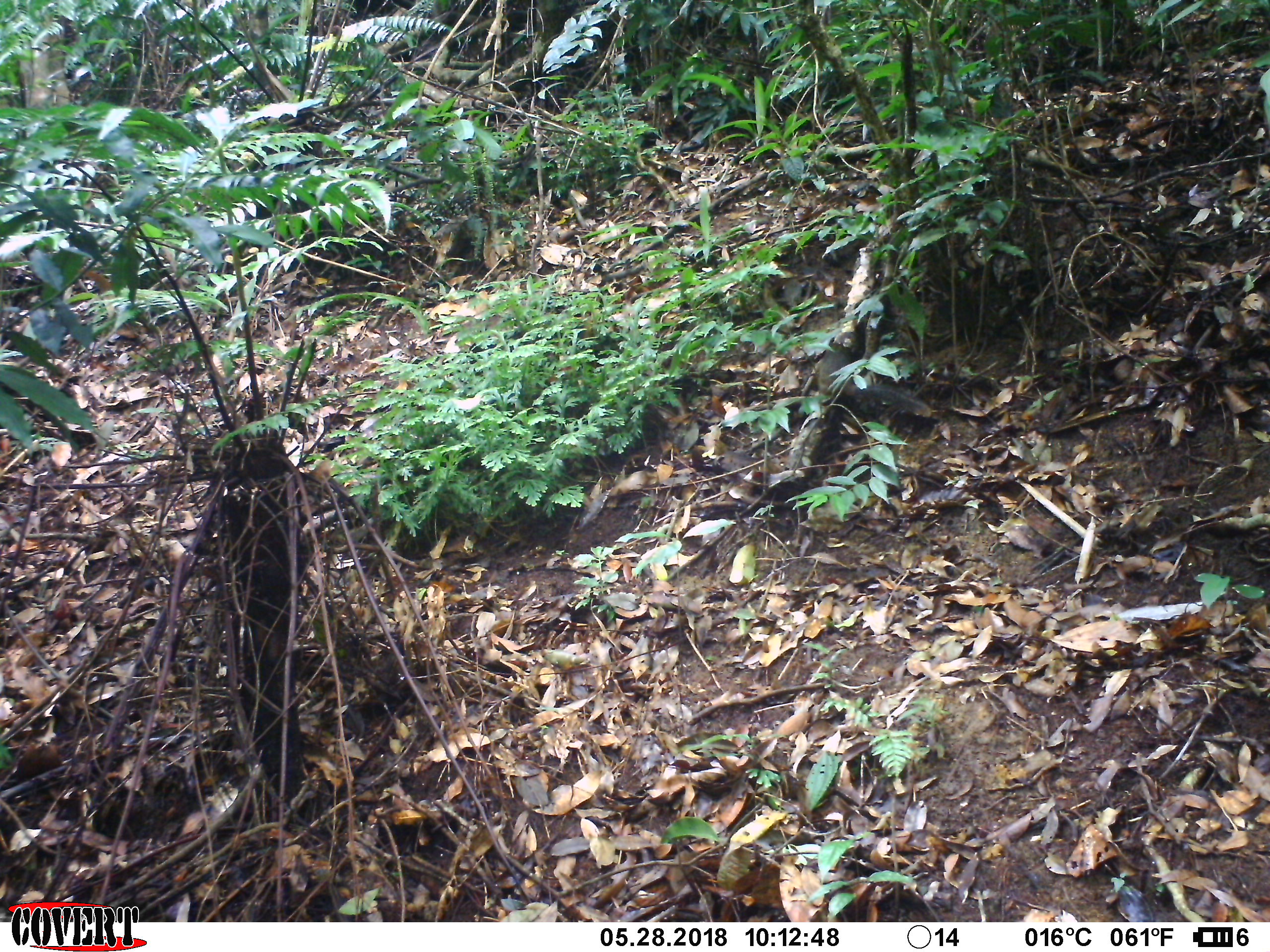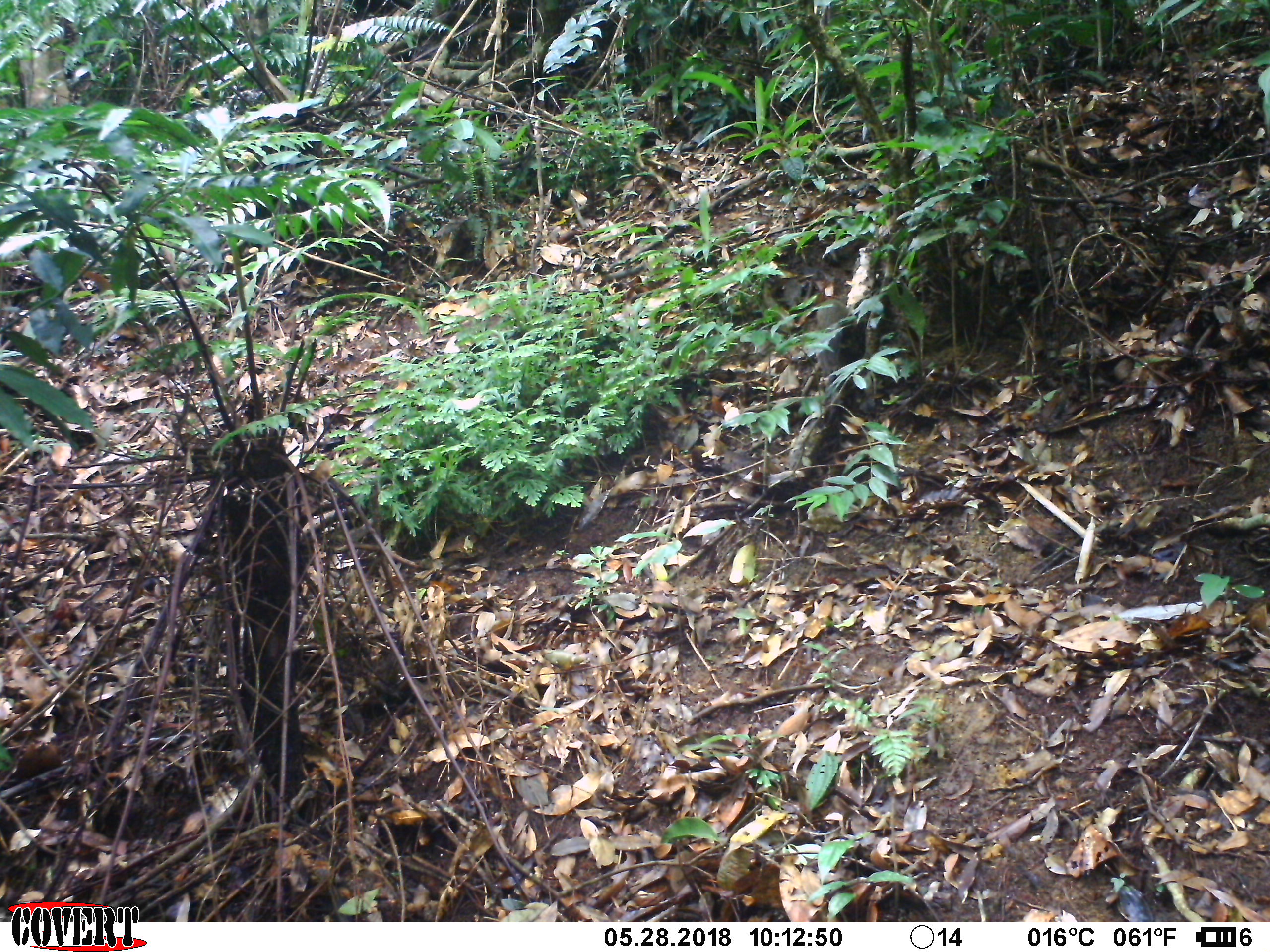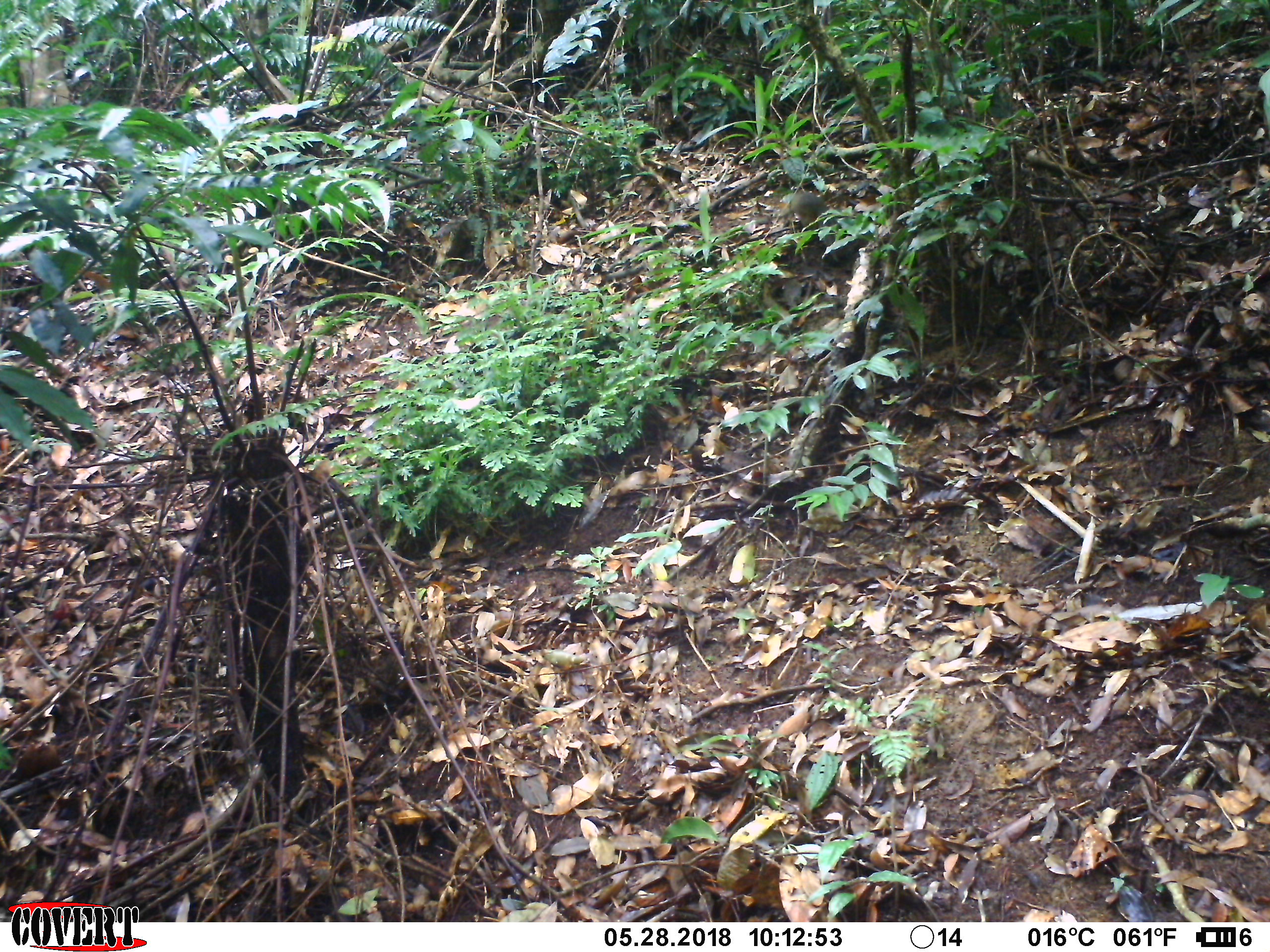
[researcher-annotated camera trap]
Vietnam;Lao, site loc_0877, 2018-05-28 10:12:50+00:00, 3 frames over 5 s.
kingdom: Animalia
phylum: Chordata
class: Mammalia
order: Rodentia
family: Sciuridae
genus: Sciurus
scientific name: Sciurus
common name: squirrel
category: unidentified squirrel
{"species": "unidentified squirrel (squirrel) (Sciurus)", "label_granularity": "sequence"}